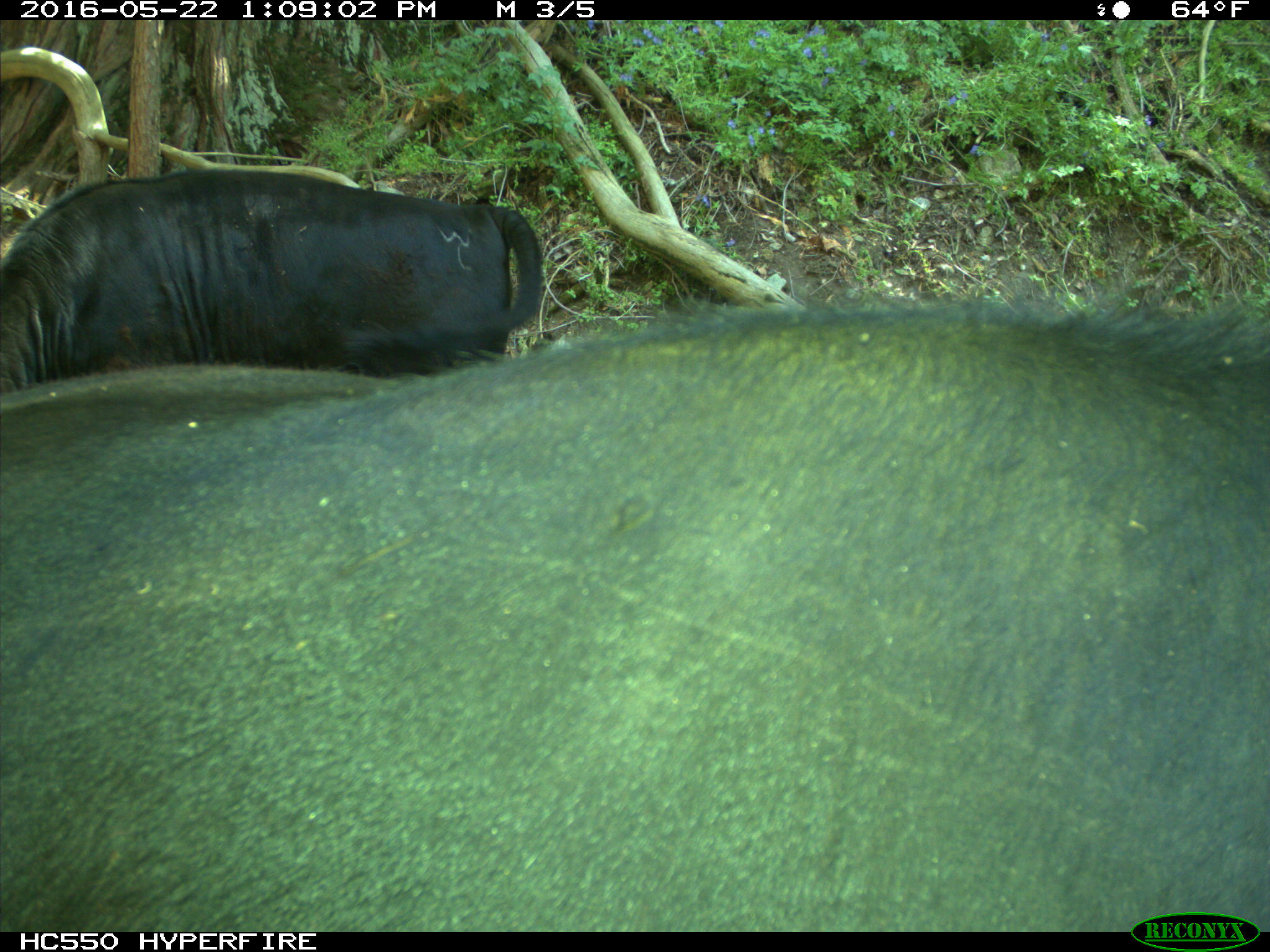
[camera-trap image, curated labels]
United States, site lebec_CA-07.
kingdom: Animalia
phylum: Chordata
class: Mammalia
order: Artiodactyla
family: Bovidae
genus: Bos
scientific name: Bos taurus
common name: domestic cow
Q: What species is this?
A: Bos taurus (domestic cow).